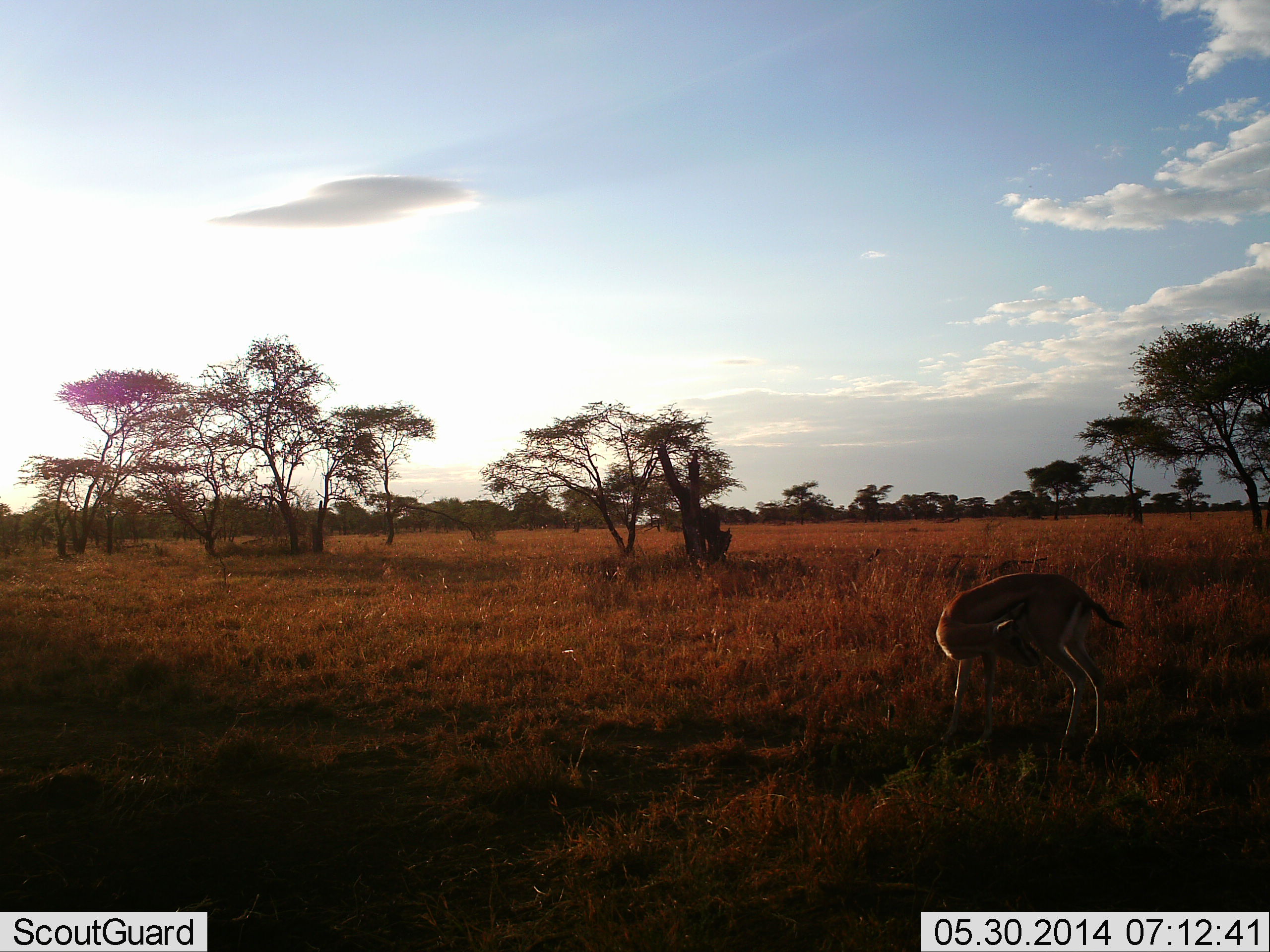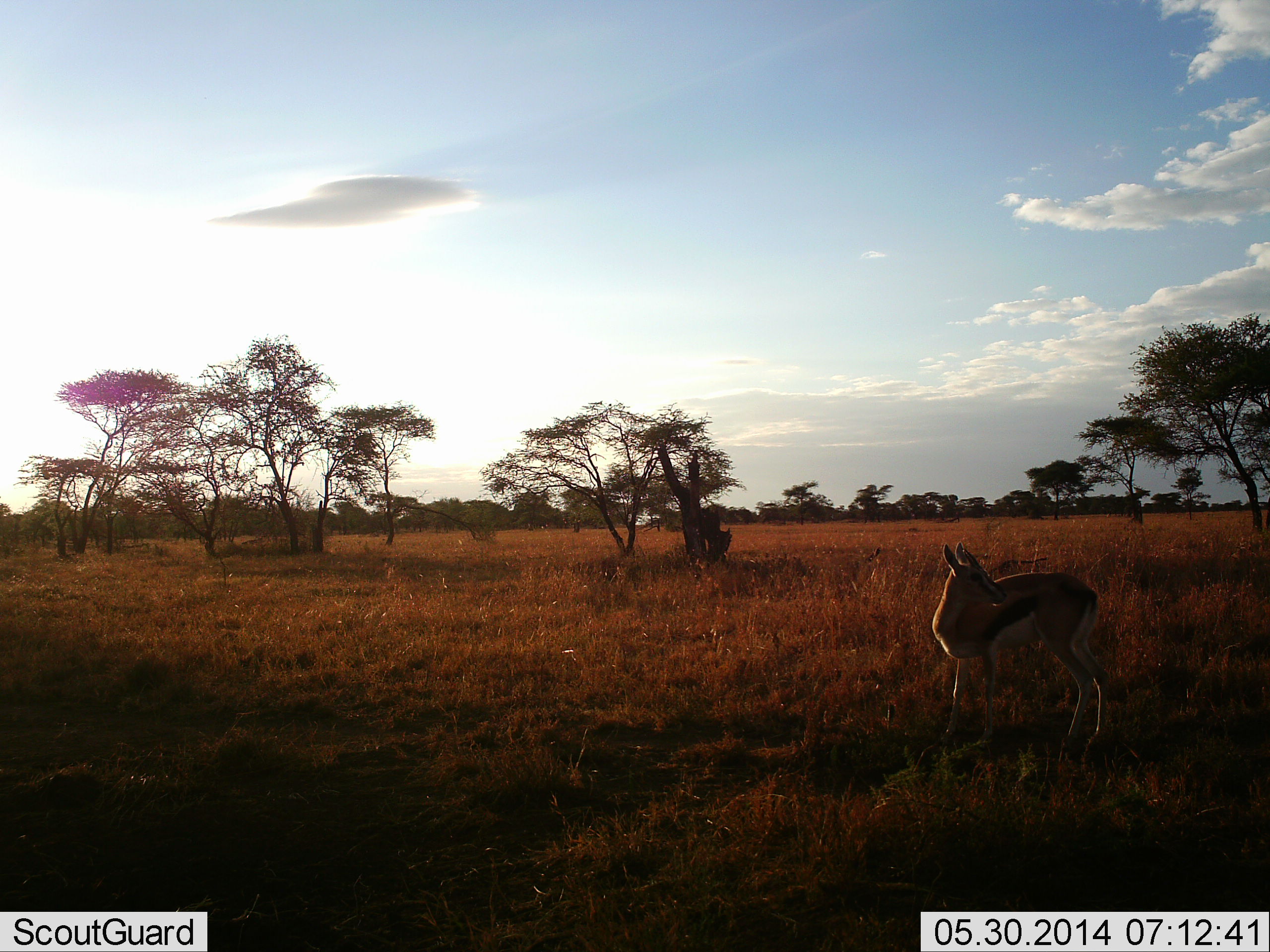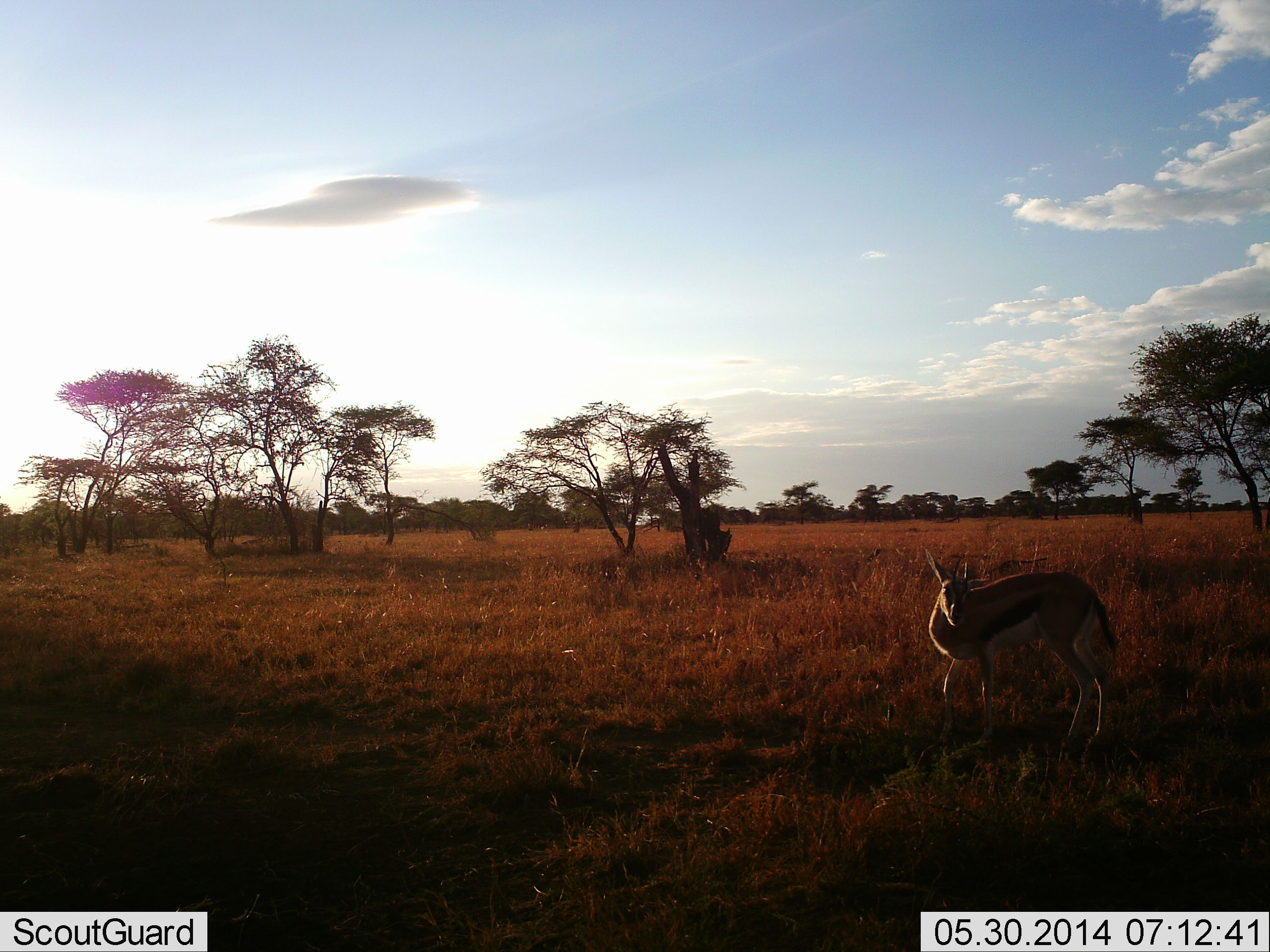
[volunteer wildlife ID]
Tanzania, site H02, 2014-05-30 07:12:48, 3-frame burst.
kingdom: Animalia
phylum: Chordata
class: Mammalia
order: Artiodactyla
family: Bovidae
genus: Eudorcas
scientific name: Eudorcas thomsonii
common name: thomson's gazelle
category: gazellethomsons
Gazellethomsons (thomson's gazelle) (Eudorcas thomsonii), count 1. Behavior (volunteer vote fractions): standing 80%, resting 0%, moving 20%, interacting 0%. Young present (vote fraction): 0%. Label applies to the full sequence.